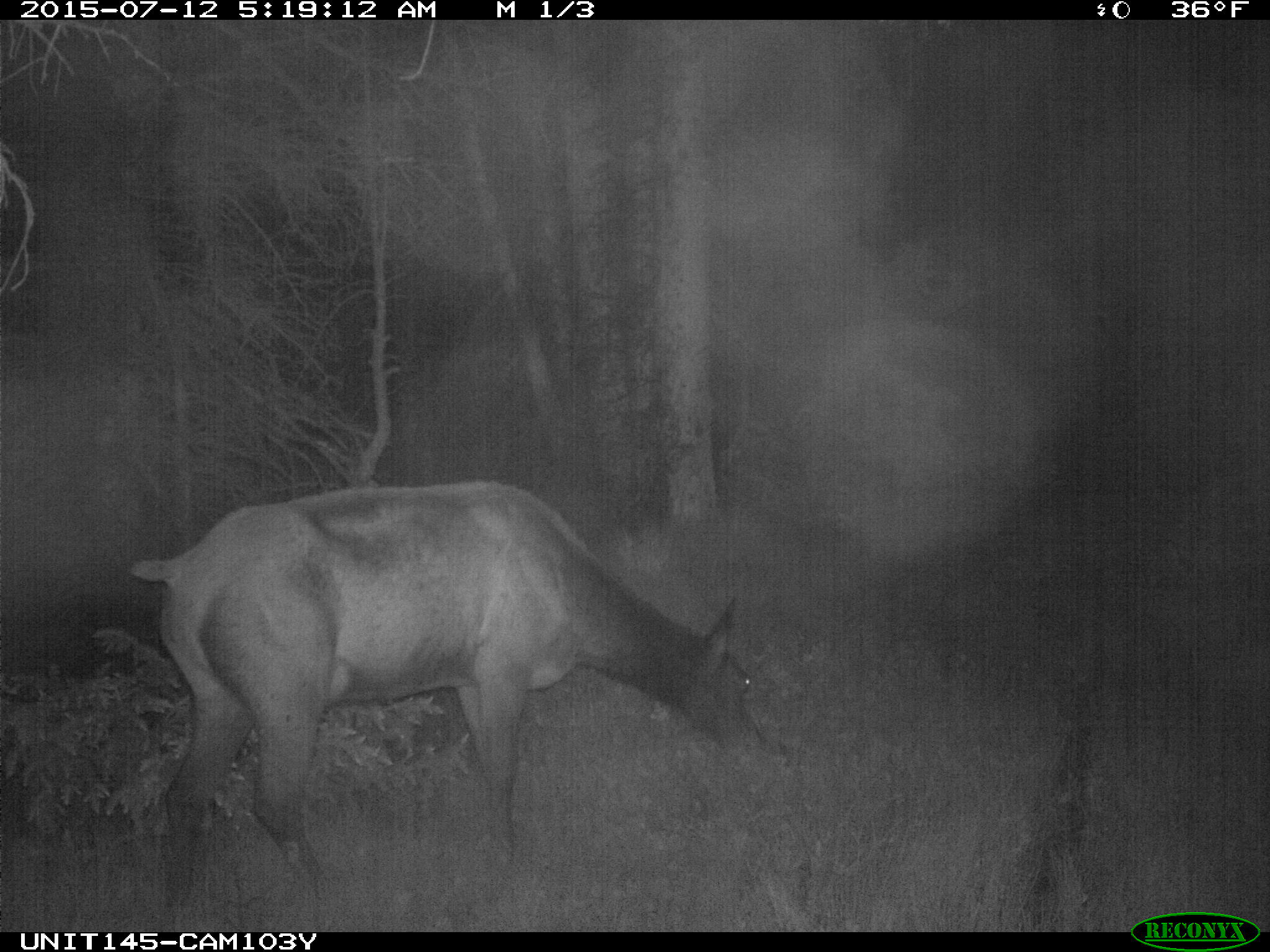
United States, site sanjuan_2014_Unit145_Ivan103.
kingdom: Animalia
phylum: Chordata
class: Mammalia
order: Artiodactyla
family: Cervidae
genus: Cervus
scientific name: Cervus elaphus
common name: red deer